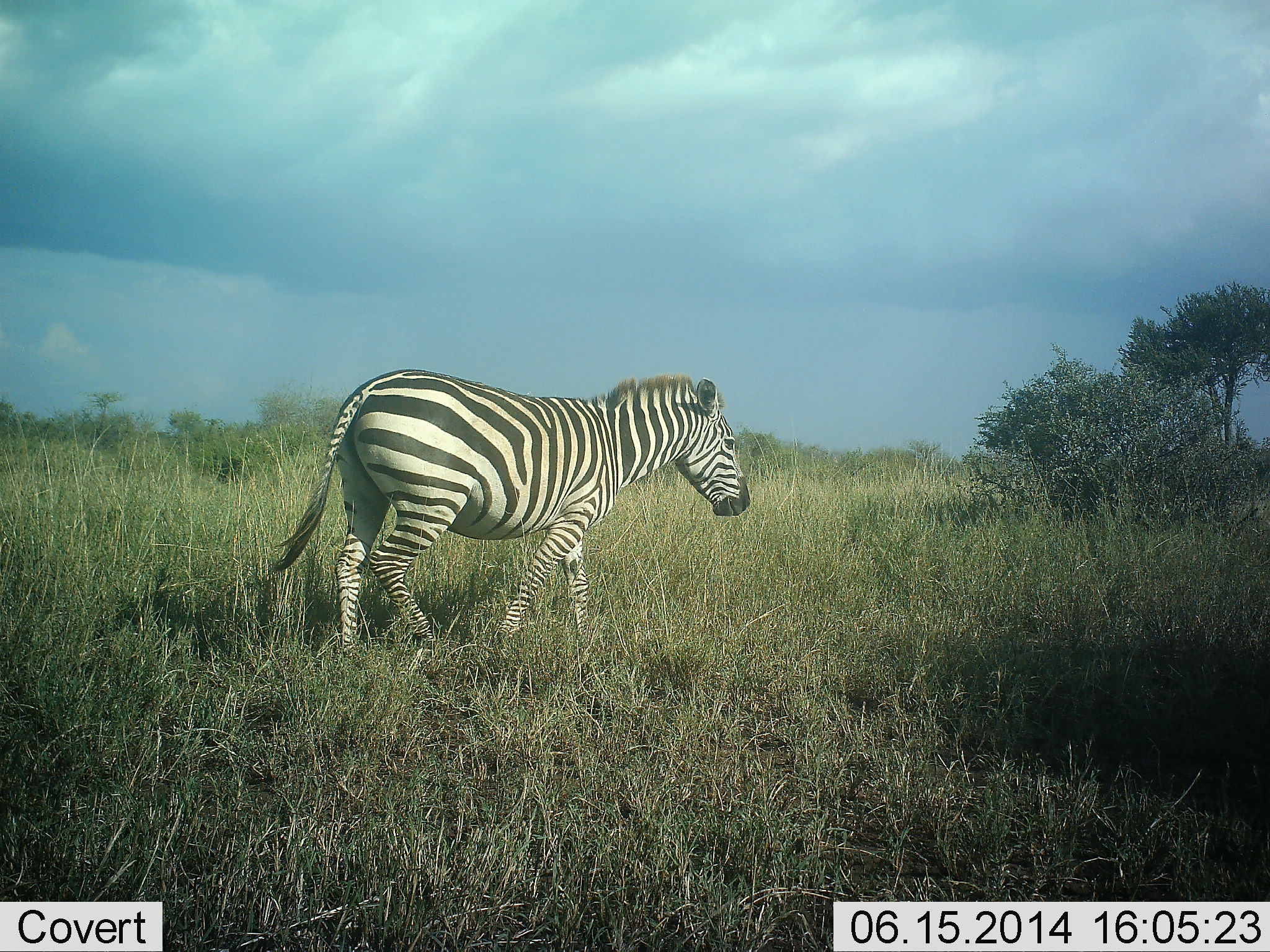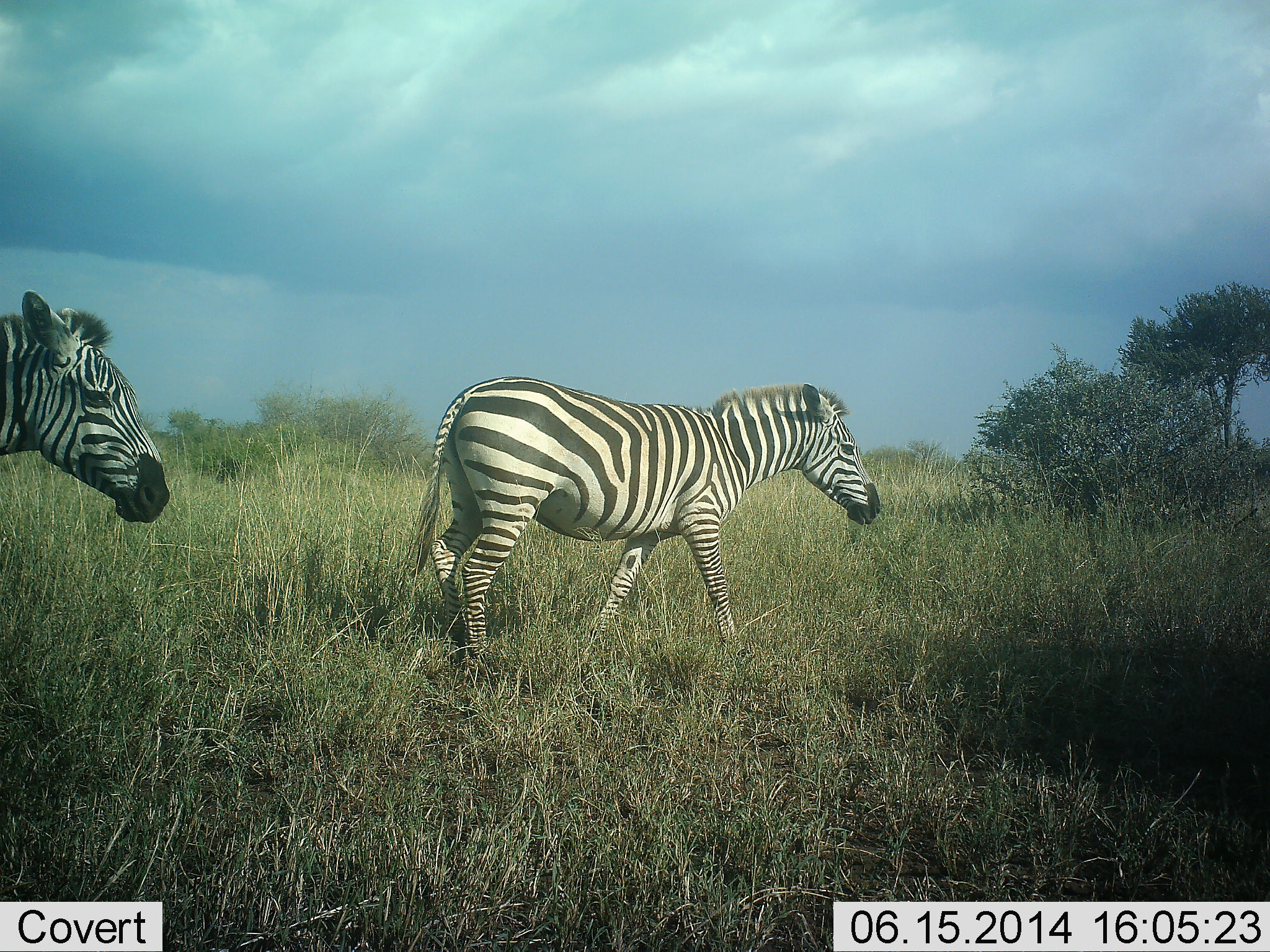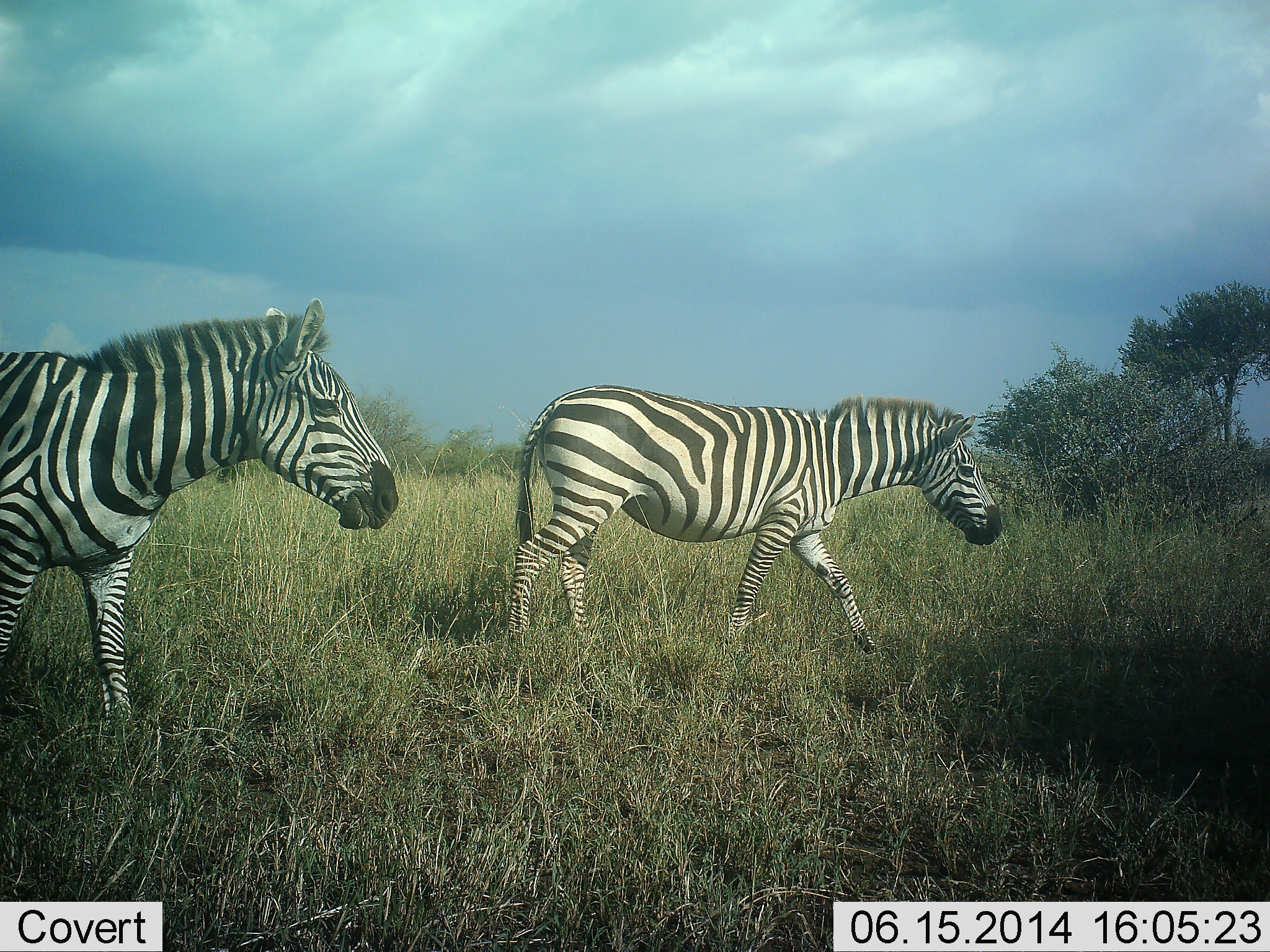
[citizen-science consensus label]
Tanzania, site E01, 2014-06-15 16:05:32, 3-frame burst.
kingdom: Animalia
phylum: Chordata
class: Mammalia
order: Perissodactyla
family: Equidae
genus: Equus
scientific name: Equus quagga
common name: plains zebra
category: zebra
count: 2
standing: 0%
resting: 0%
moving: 100%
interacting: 0%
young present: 0%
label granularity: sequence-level